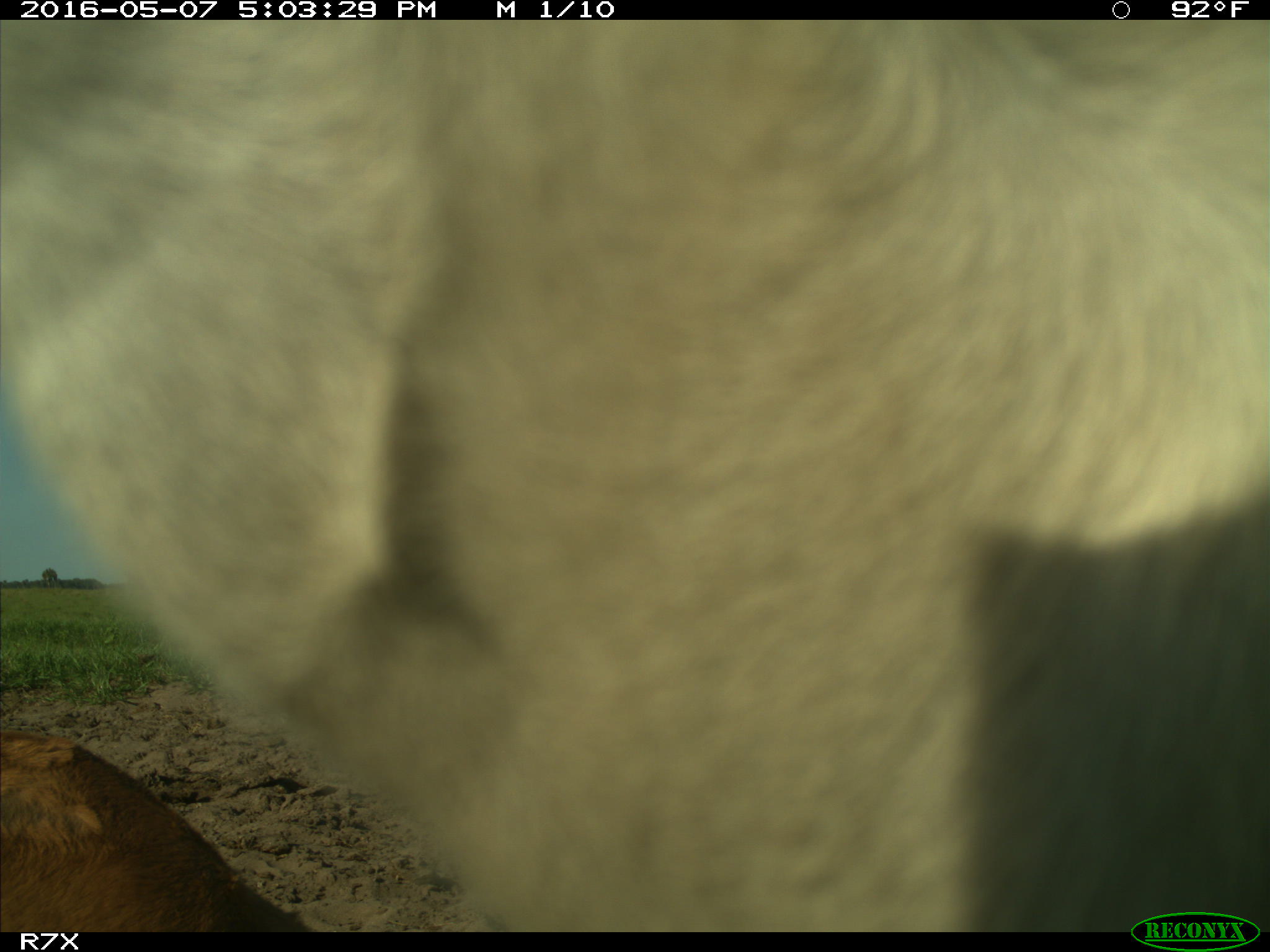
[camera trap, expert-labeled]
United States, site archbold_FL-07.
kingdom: Animalia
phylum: Chordata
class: Mammalia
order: Artiodactyla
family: Bovidae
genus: Bos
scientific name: Bos taurus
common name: domestic cow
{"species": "Bos taurus (domestic cow)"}